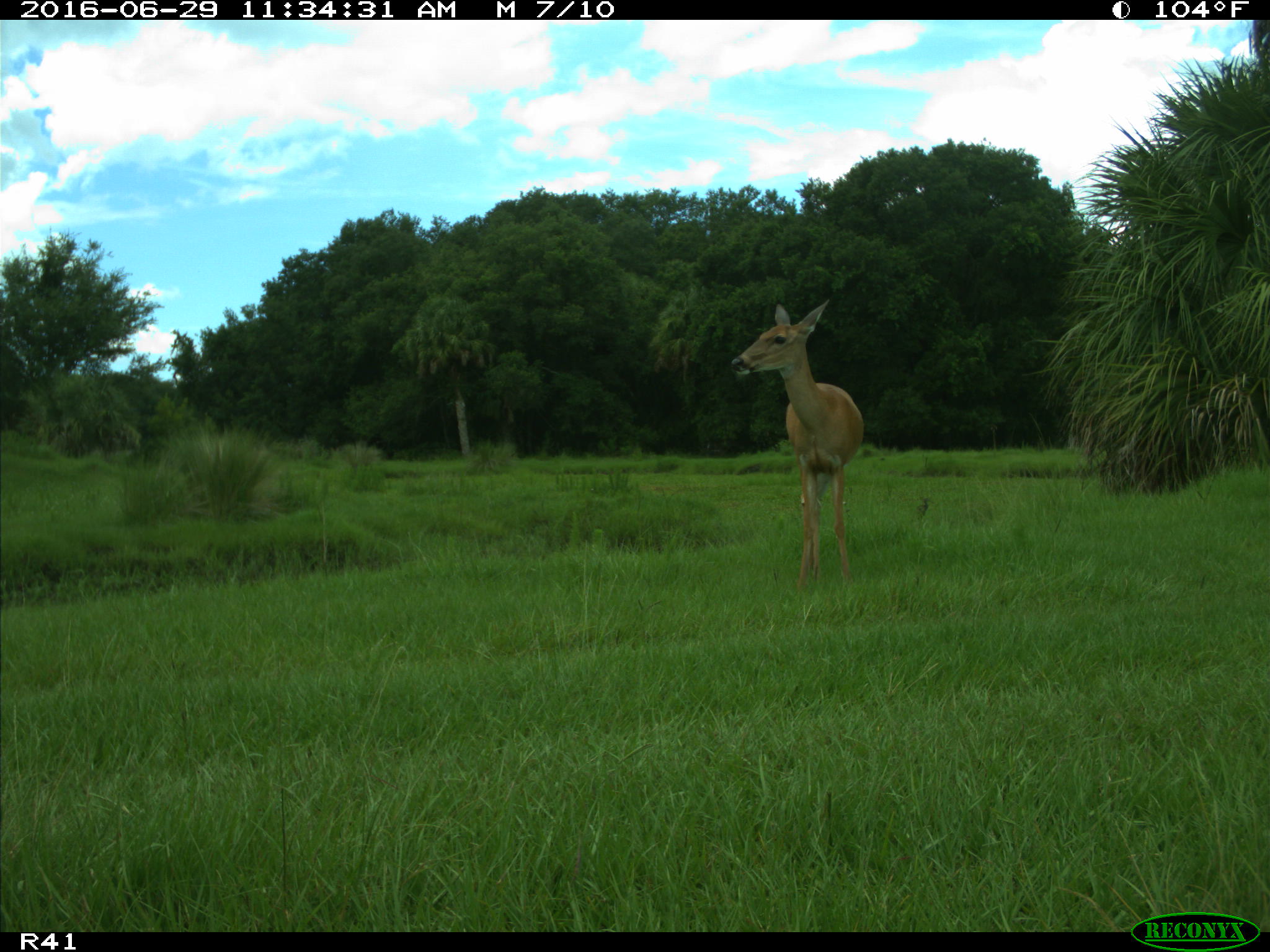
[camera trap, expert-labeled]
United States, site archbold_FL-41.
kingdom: Animalia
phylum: Chordata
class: Mammalia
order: Artiodactyla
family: Cervidae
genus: Odocoileus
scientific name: Odocoileus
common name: deer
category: unidentified deer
Unidentified deer (deer) (Odocoileus).